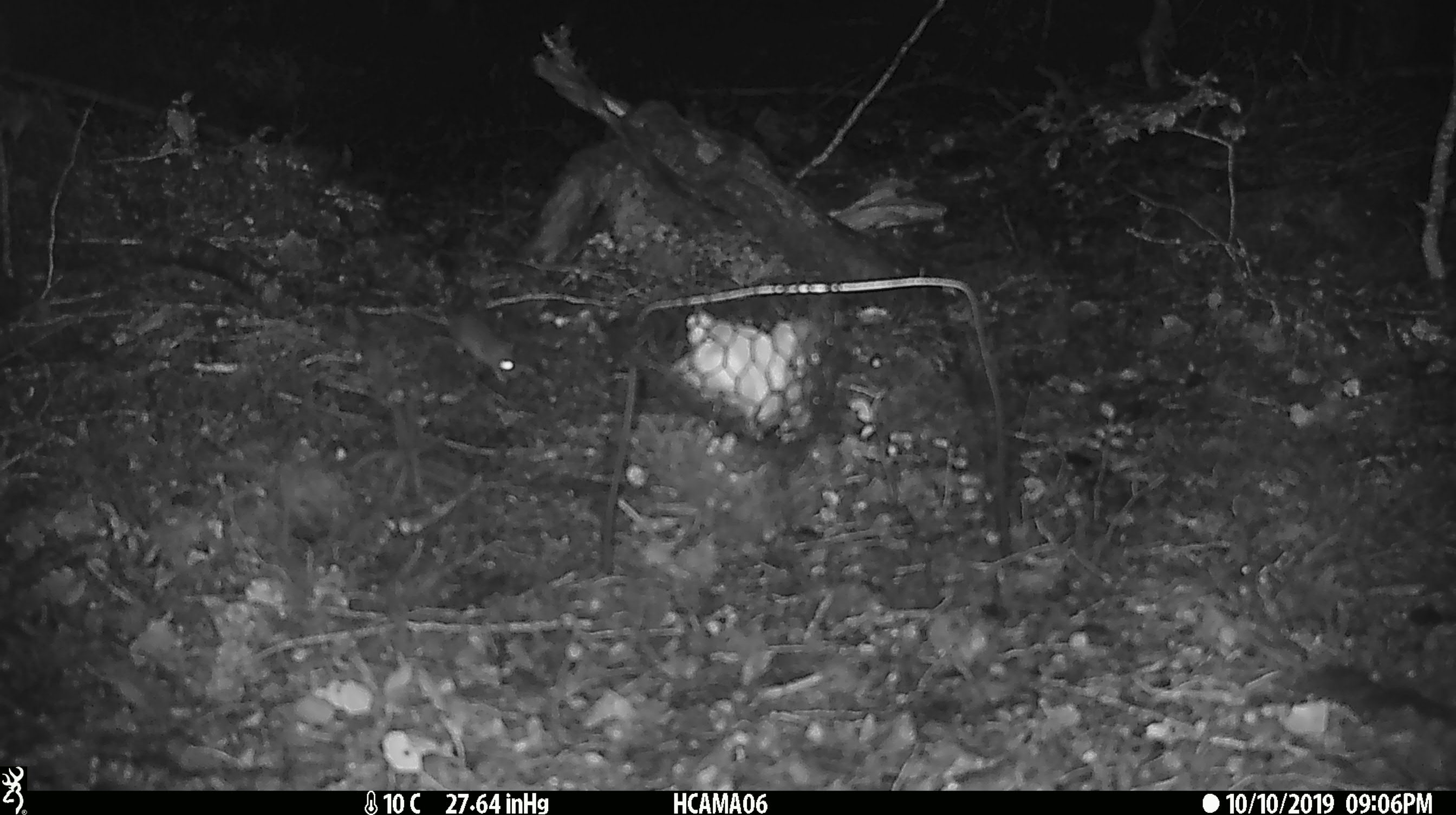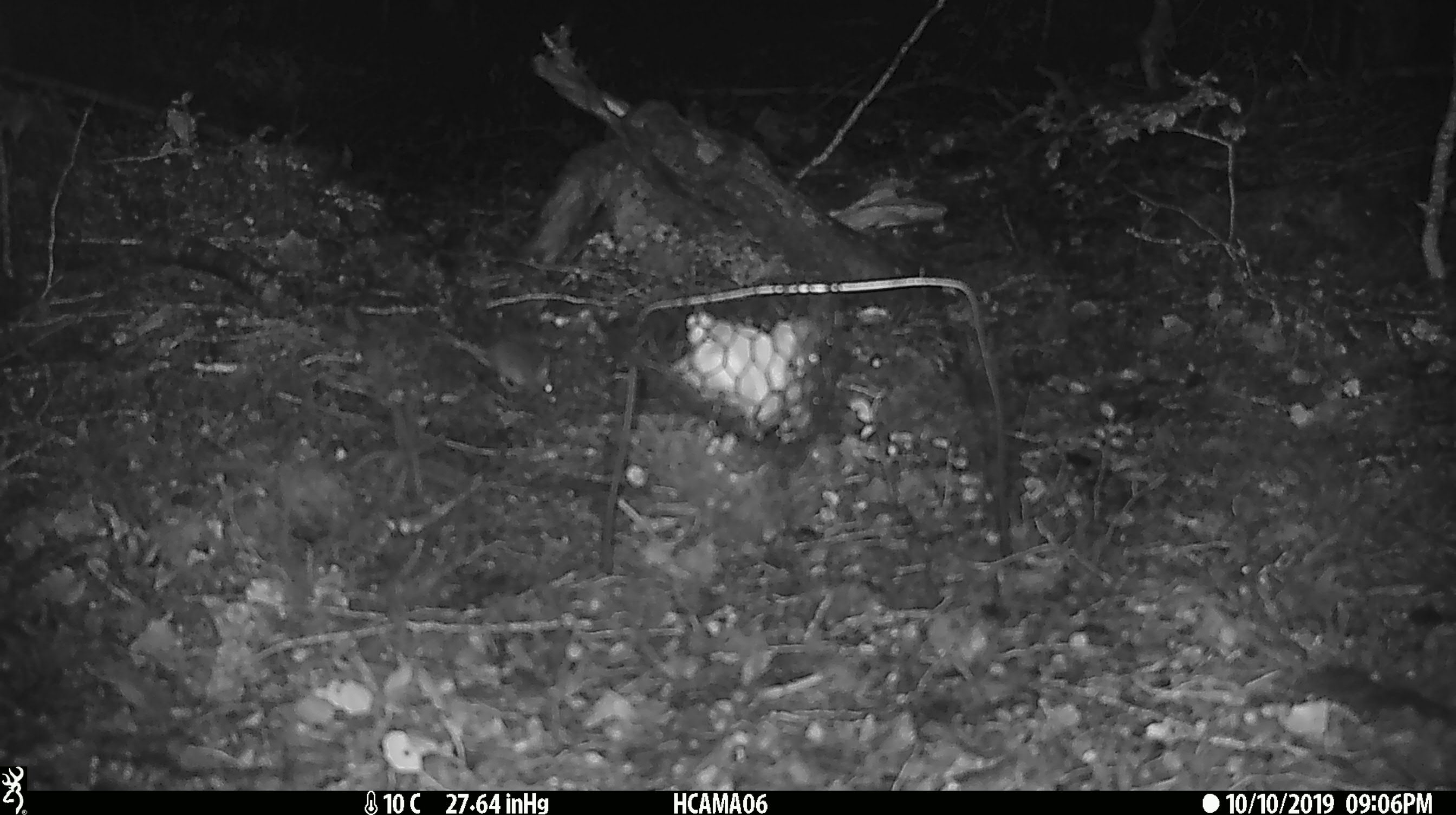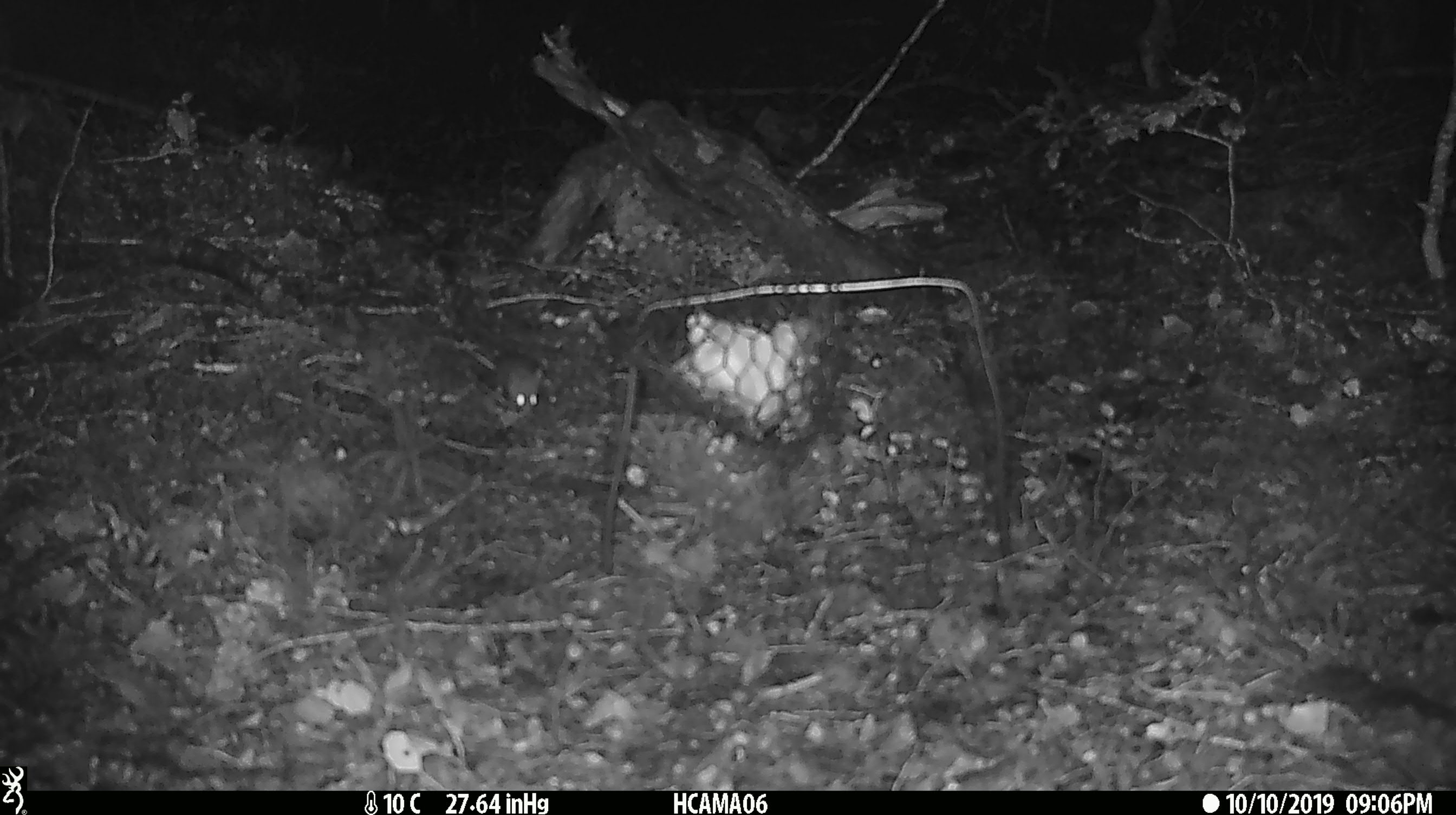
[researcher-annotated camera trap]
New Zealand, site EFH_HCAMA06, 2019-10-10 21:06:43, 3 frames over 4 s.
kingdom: Animalia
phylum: Chordata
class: Mammalia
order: Rodentia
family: Muridae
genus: Mus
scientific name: Mus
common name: mouse